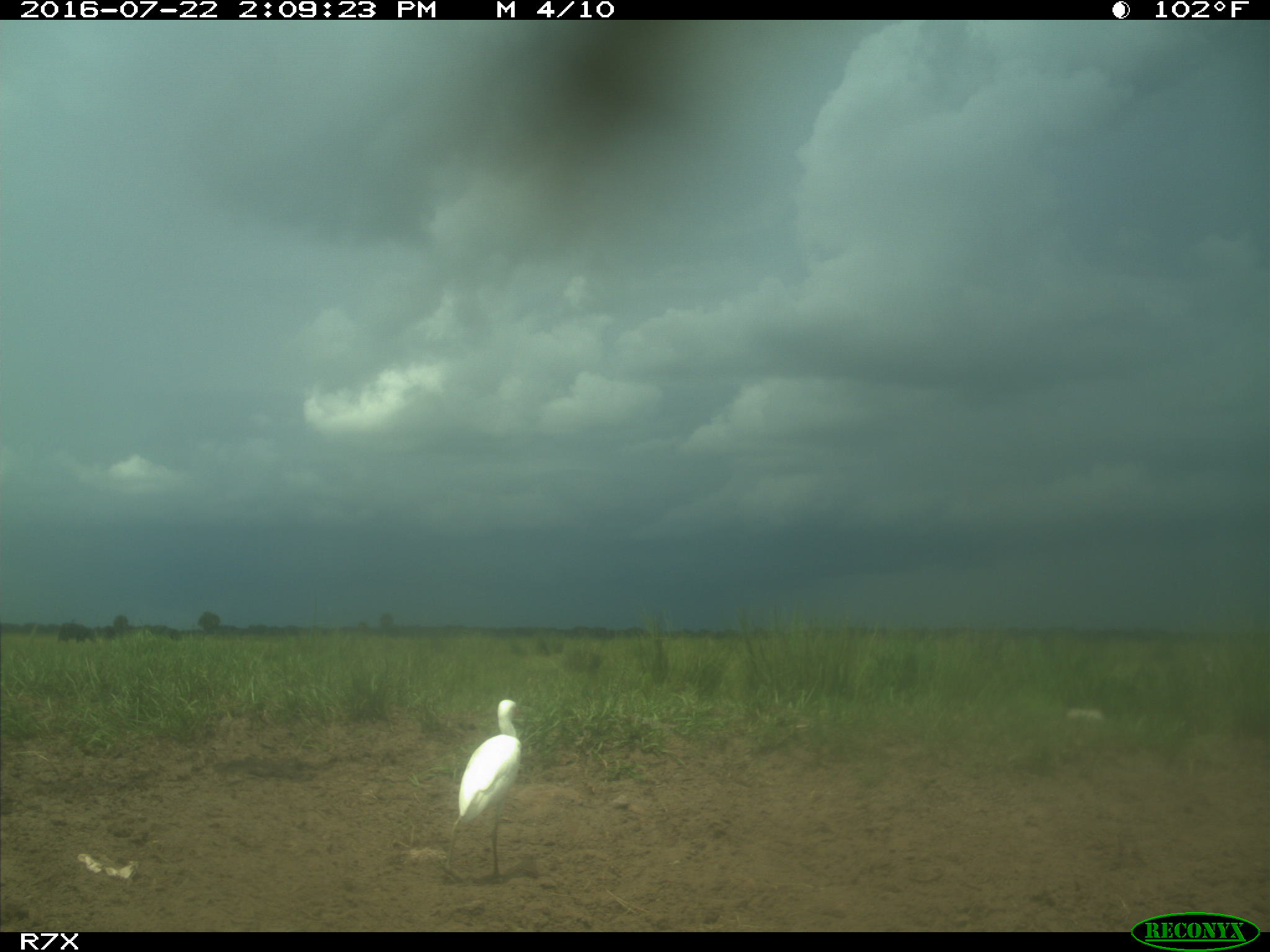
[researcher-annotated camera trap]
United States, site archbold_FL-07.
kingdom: Animalia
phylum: Chordata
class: Mammalia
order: Artiodactyla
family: Bovidae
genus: Bos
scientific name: Bos taurus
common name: domestic cow